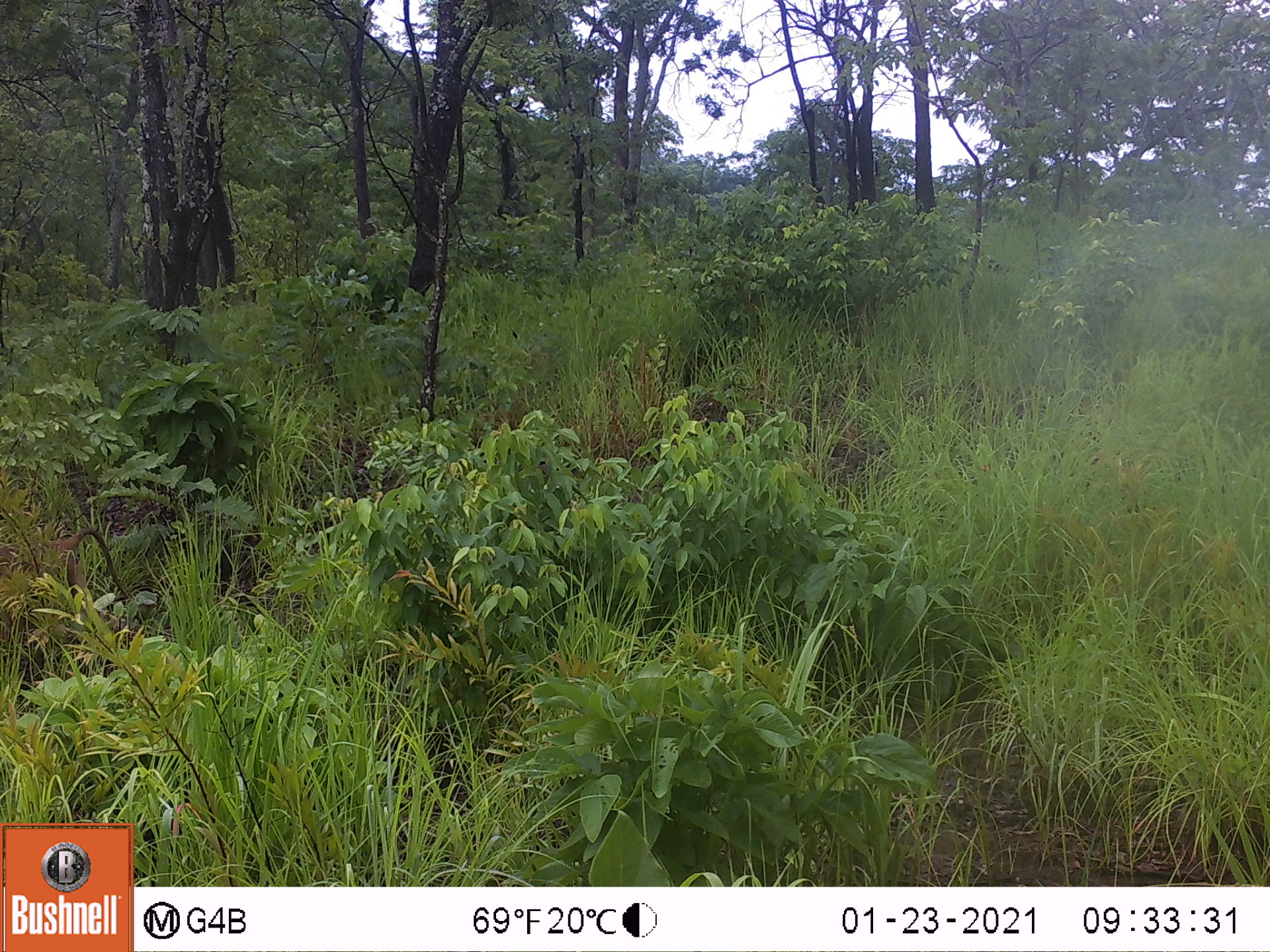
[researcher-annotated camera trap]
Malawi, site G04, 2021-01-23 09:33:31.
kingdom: Animalia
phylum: Chordata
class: Mammalia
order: Primates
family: Cercopithecidae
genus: Papio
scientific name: Papio cynocephalus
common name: yellow baboon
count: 1